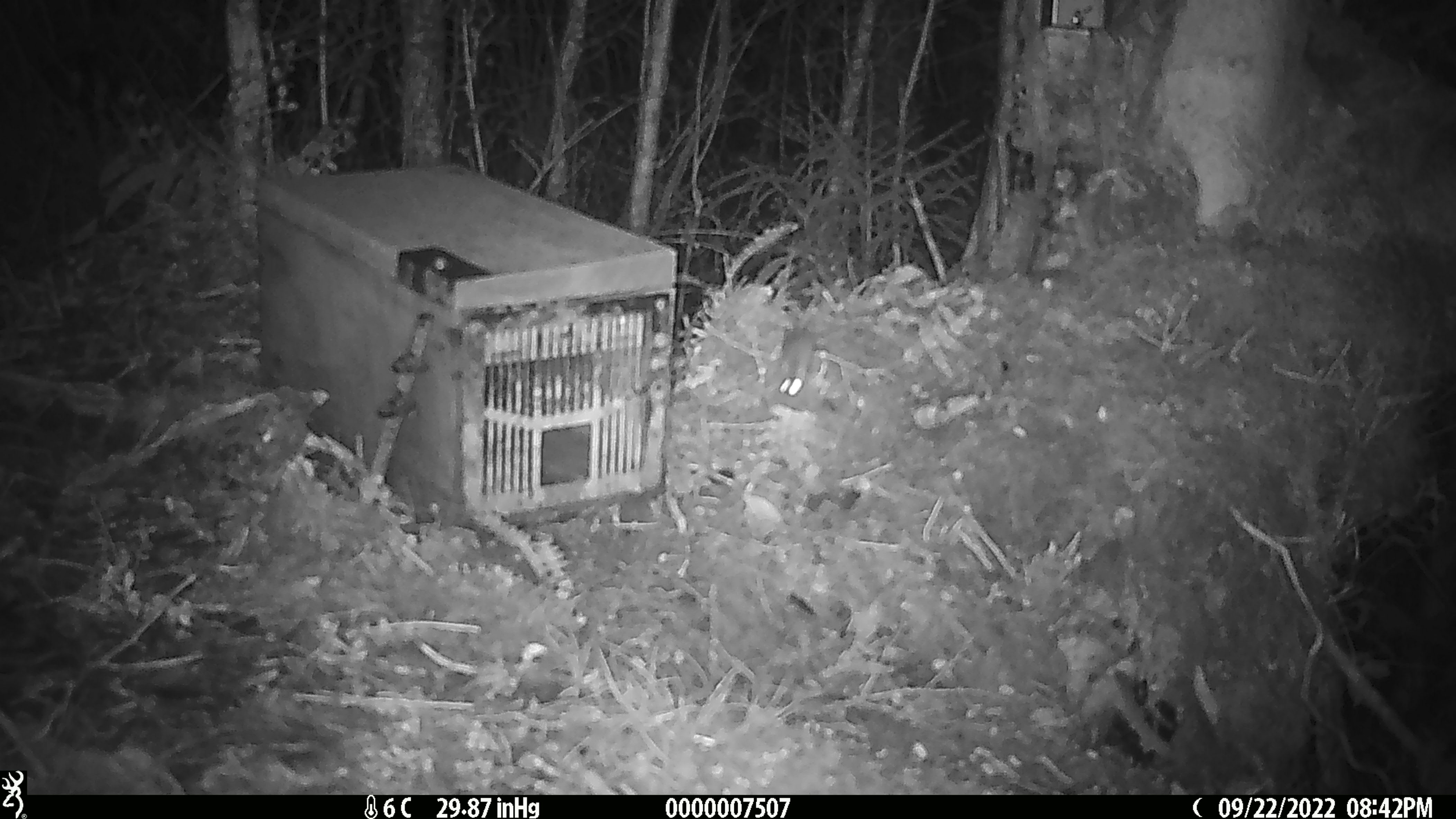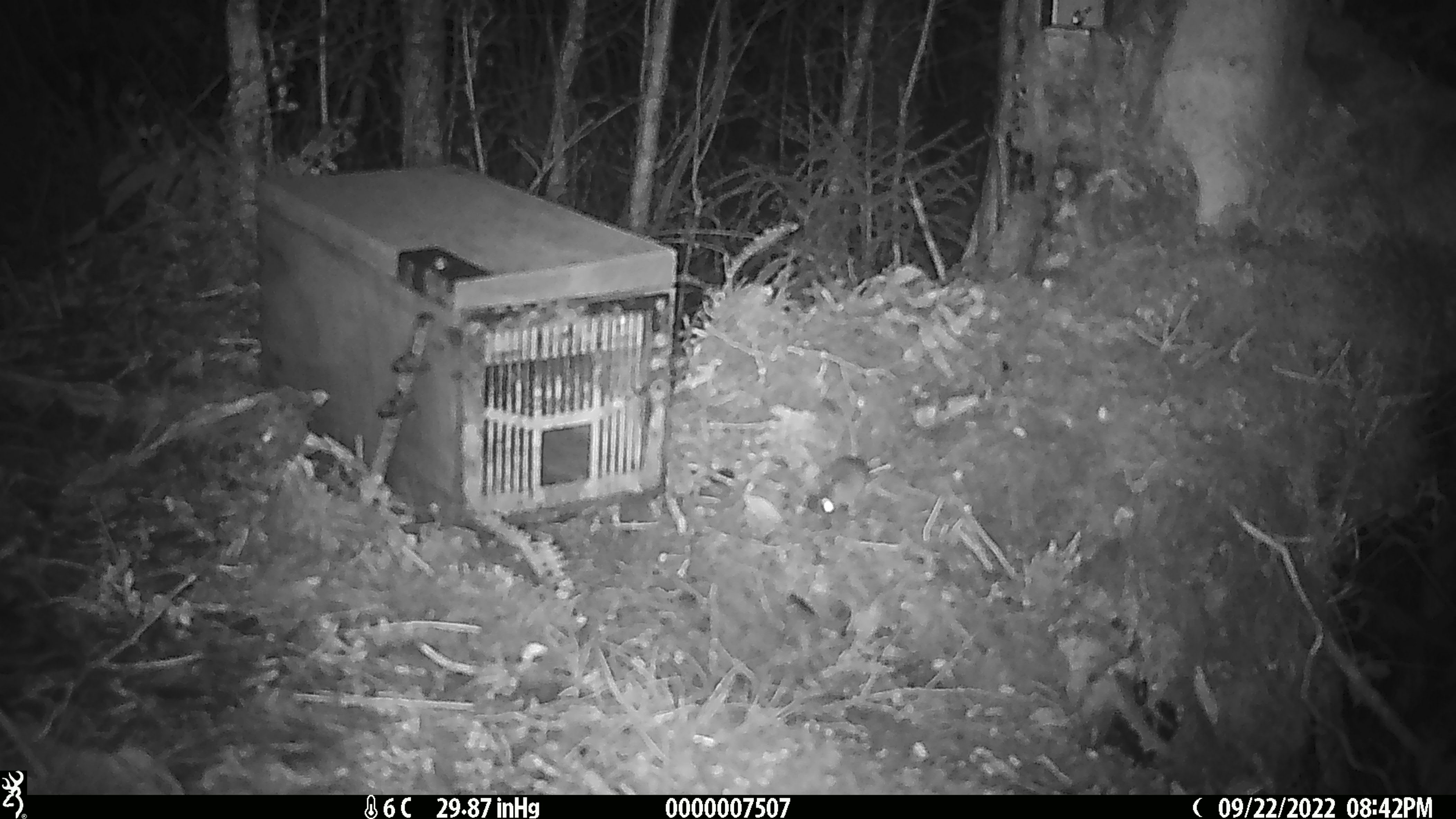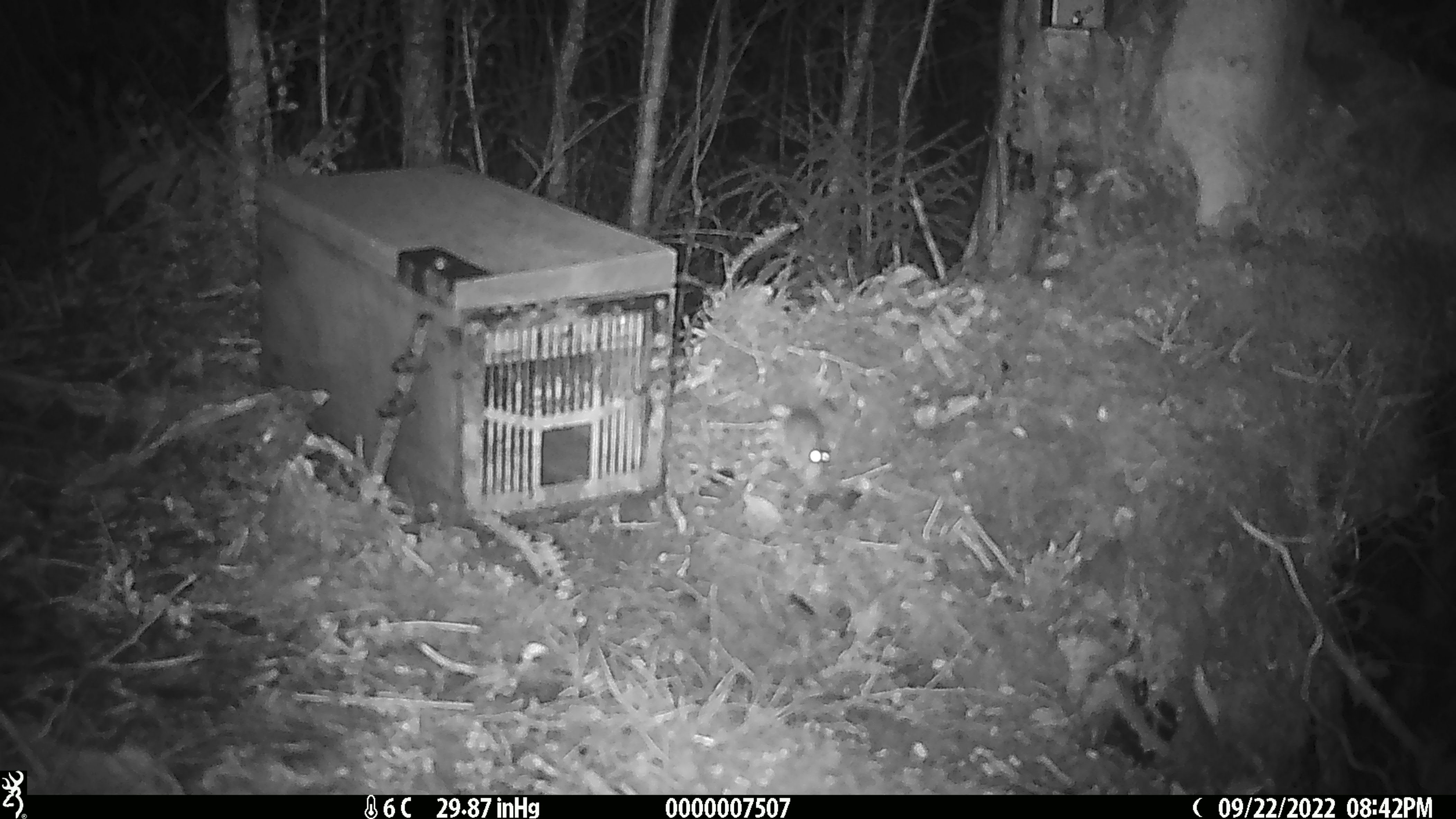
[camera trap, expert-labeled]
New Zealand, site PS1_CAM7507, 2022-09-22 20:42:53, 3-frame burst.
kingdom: Animalia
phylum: Chordata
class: Mammalia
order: Rodentia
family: Muridae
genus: Mus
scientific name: Mus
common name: mouse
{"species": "mouse (Mus)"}